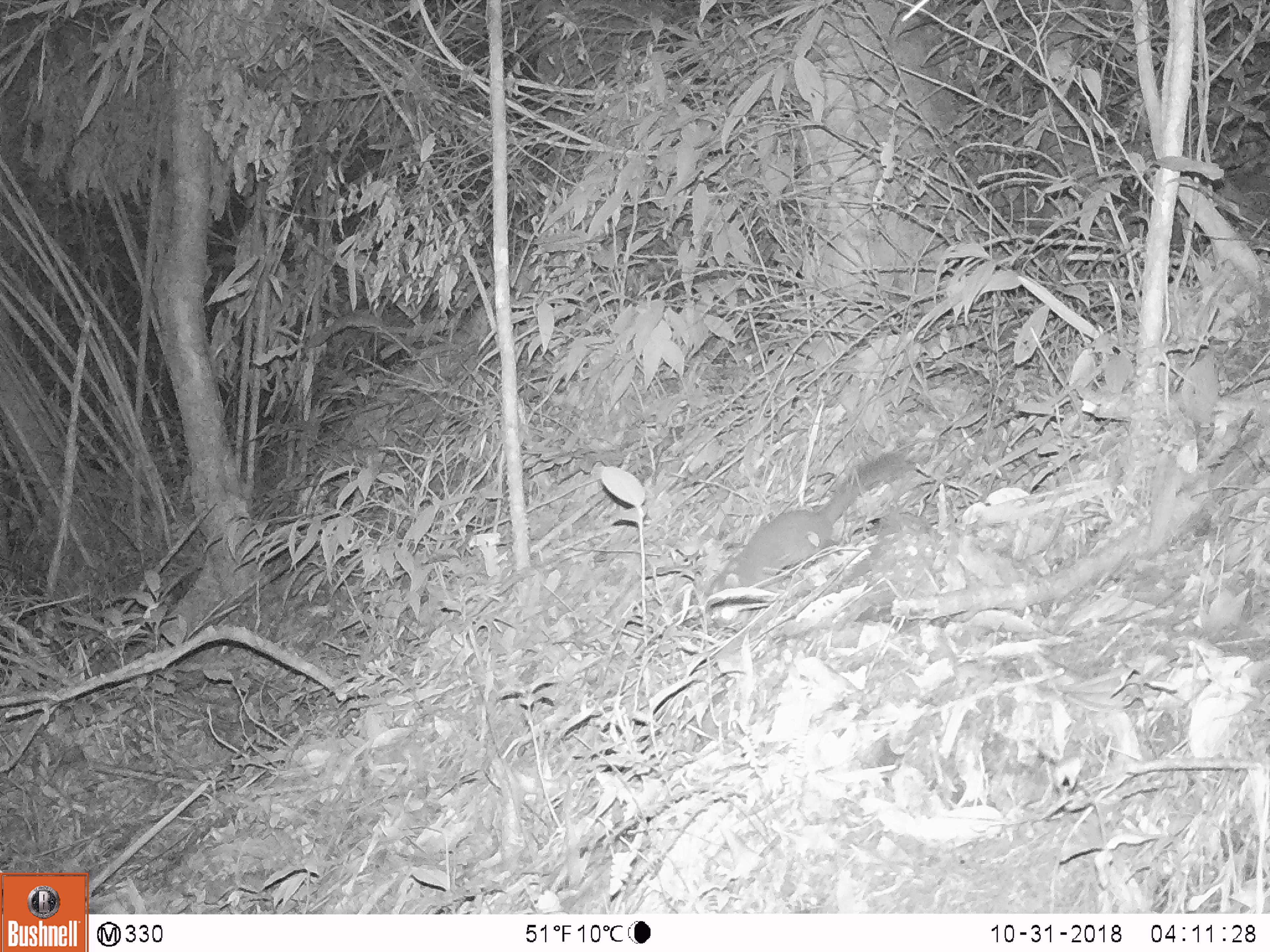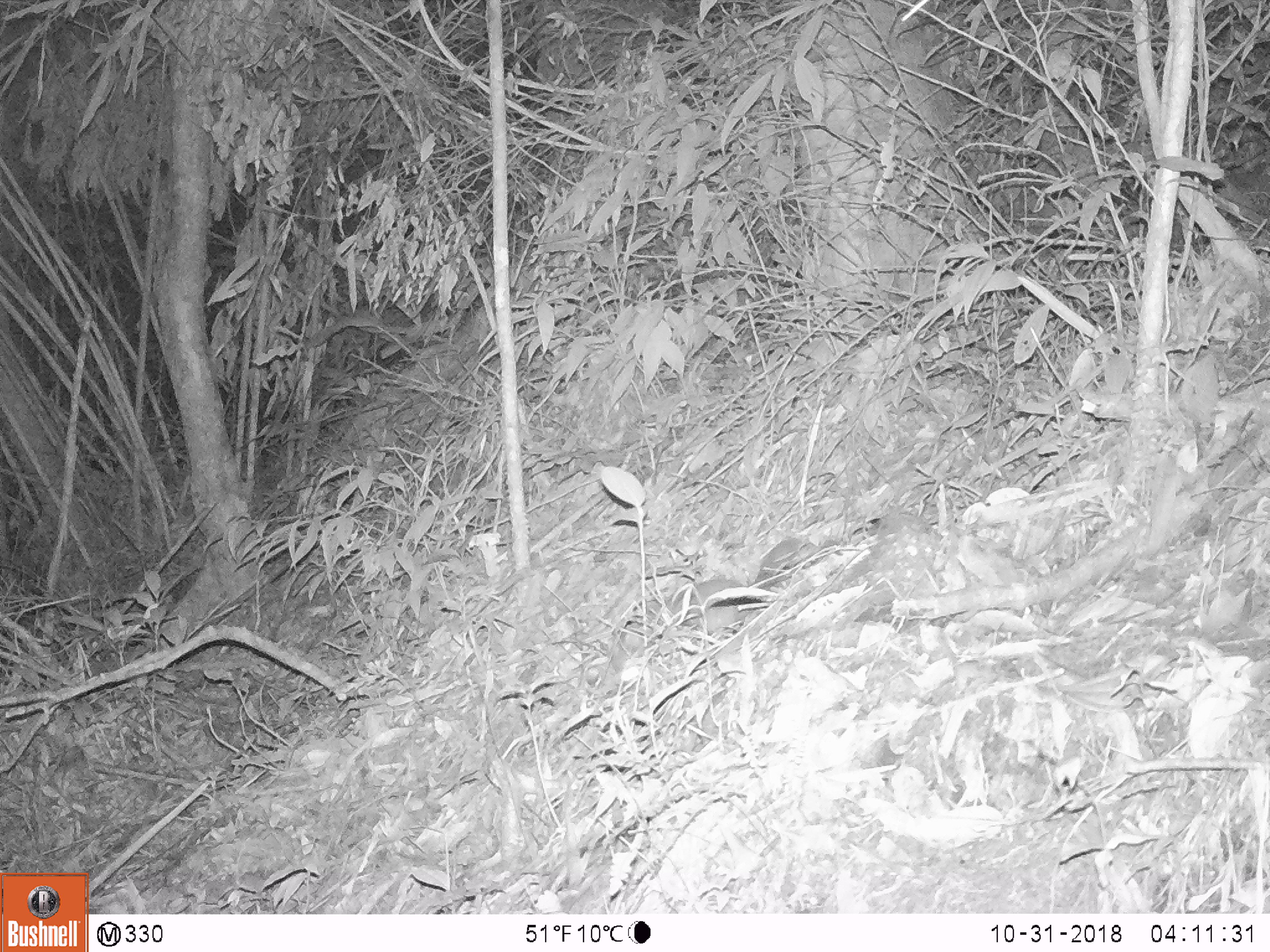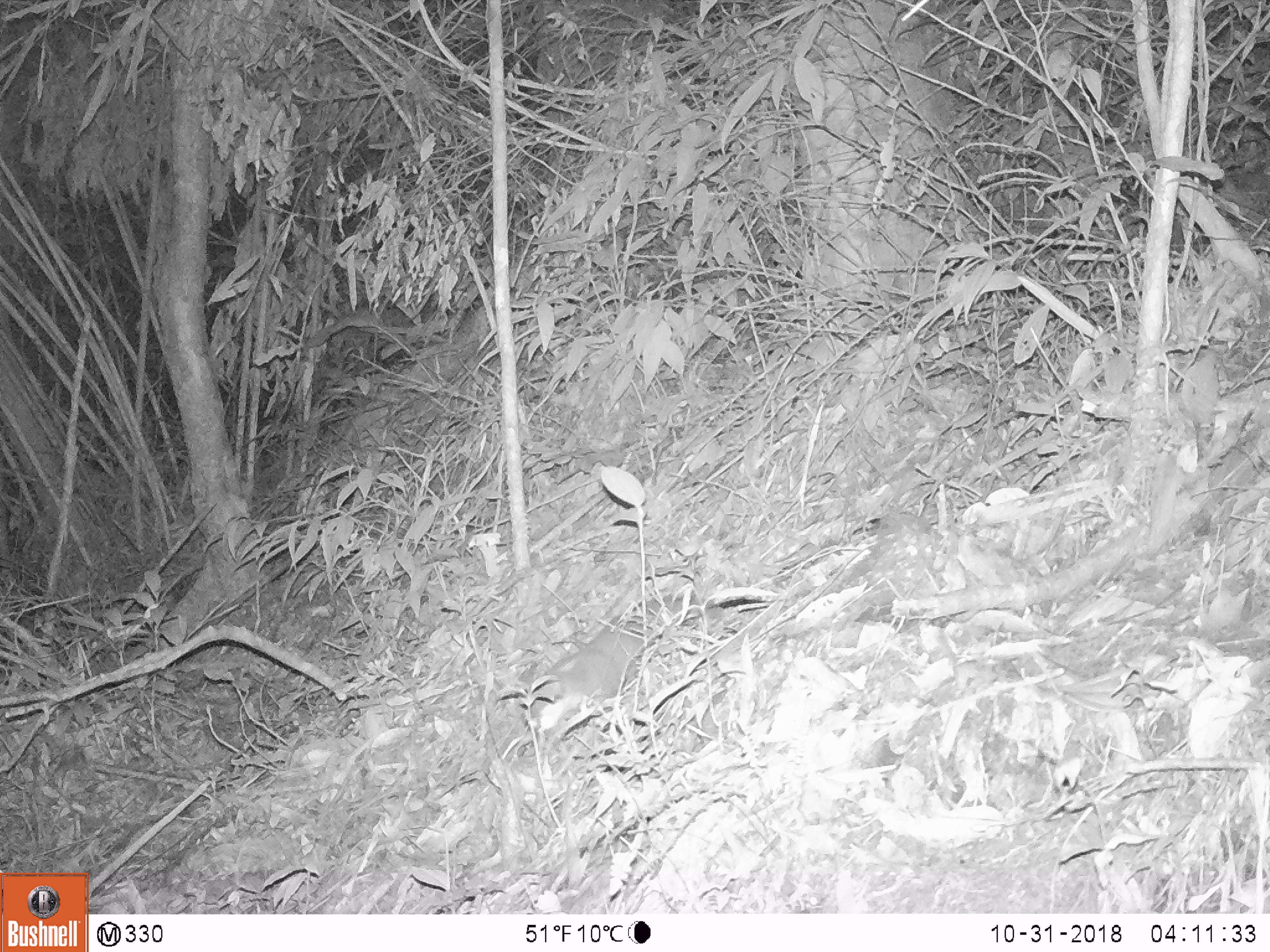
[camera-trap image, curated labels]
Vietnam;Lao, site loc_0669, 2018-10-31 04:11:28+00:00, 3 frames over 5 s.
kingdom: Animalia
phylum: Chordata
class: Mammalia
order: Carnivora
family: Mustelidae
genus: Melogale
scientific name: Melogale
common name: ferret badger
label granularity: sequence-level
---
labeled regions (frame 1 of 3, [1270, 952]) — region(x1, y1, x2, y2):
ferret badger: region(703, 445, 923, 598)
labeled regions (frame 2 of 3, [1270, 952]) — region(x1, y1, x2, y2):
ferret badger: region(671, 536, 818, 638)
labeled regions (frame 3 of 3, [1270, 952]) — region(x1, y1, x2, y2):
ferret badger: region(531, 590, 700, 725)